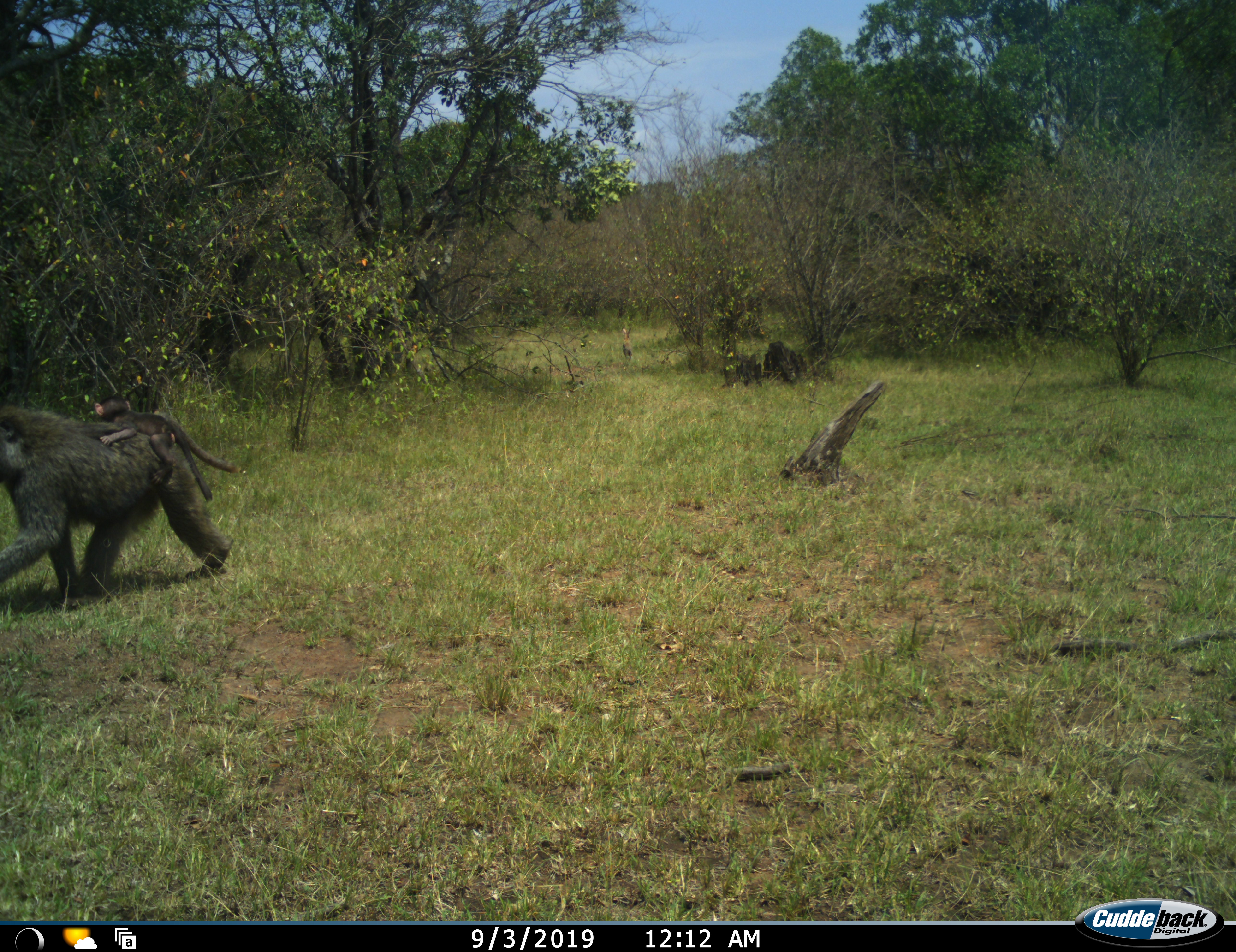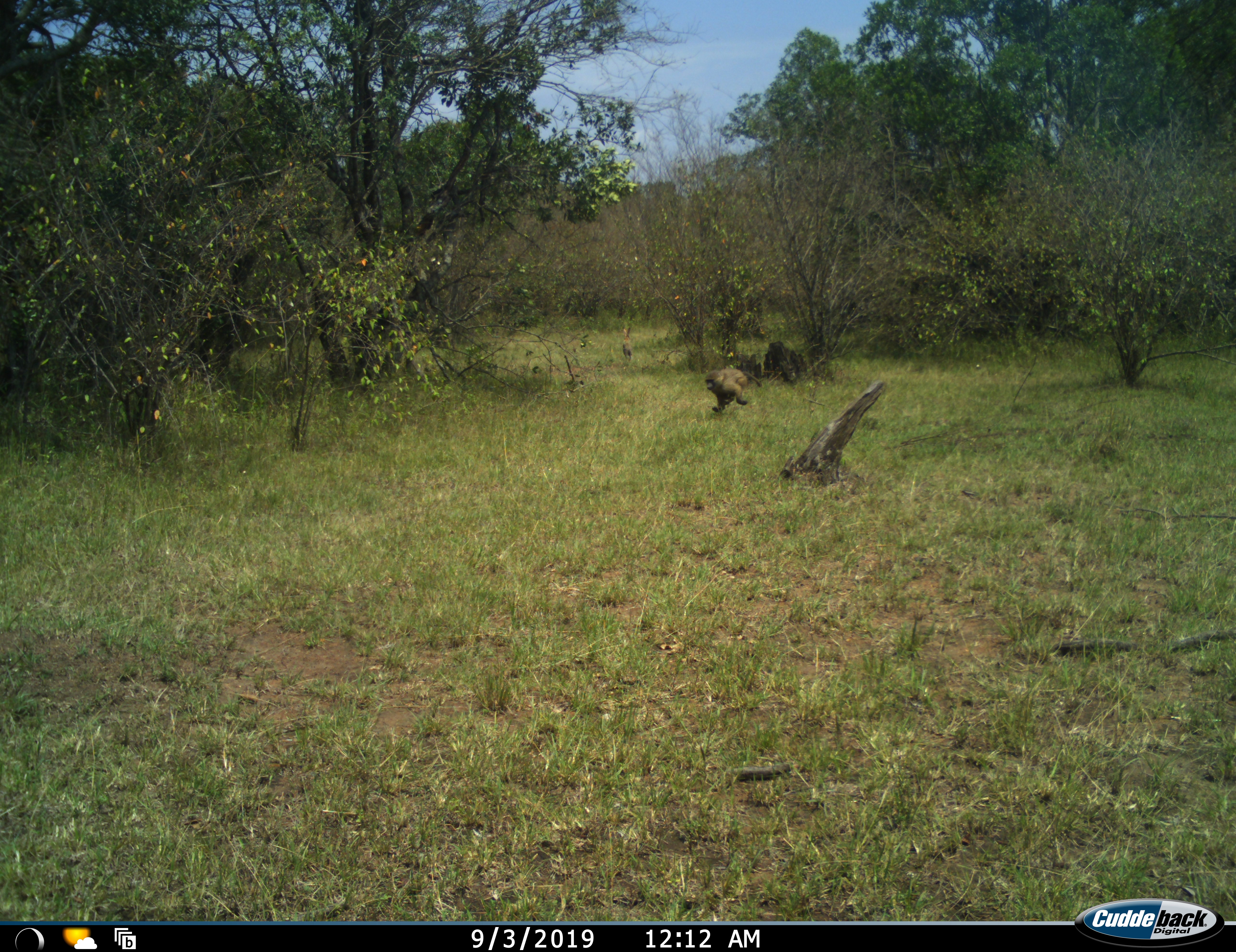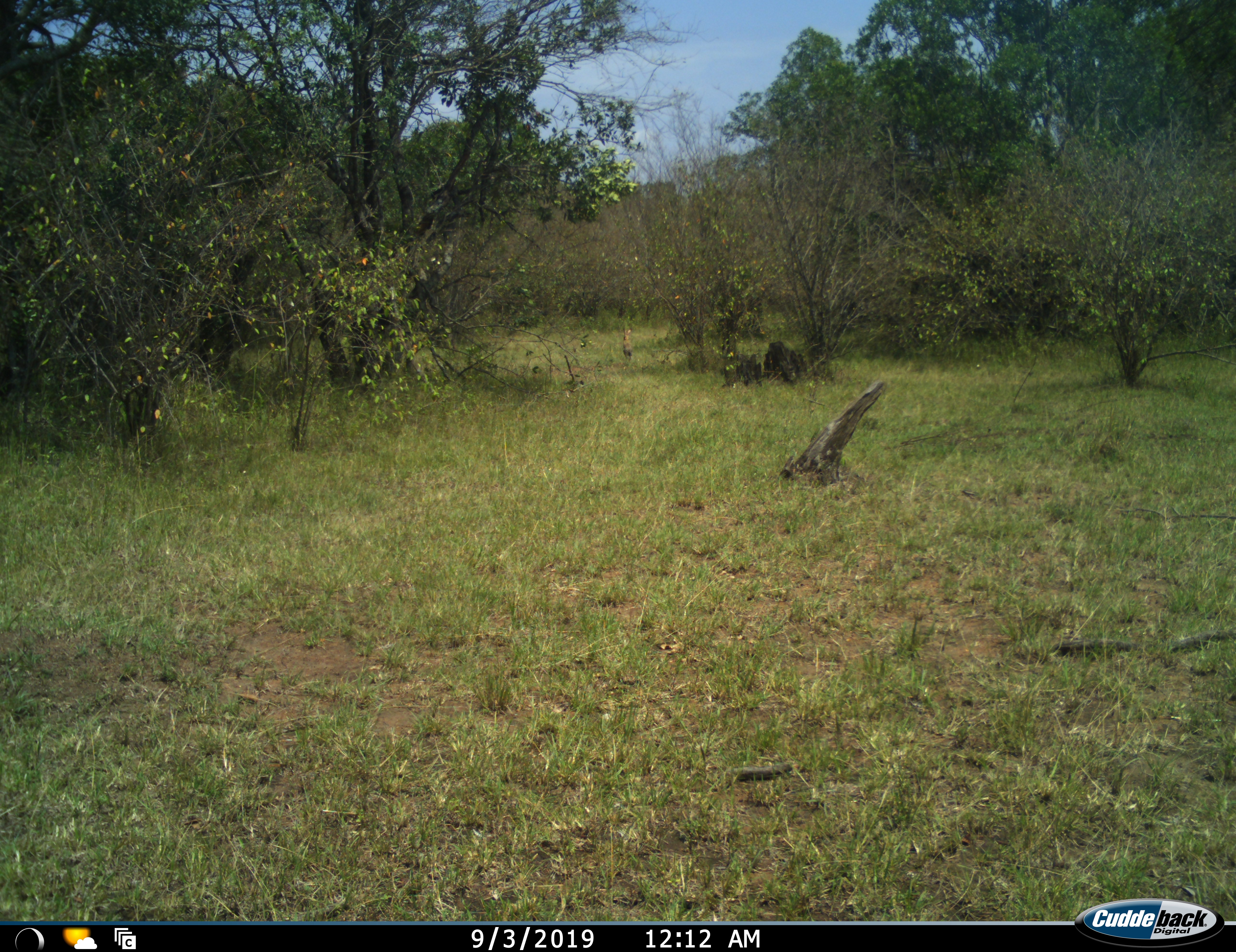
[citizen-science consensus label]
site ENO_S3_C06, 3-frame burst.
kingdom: Animalia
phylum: Chordata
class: Mammalia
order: Primates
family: Cercopithecidae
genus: Papio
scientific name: Papio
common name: baboon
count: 3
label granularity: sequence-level